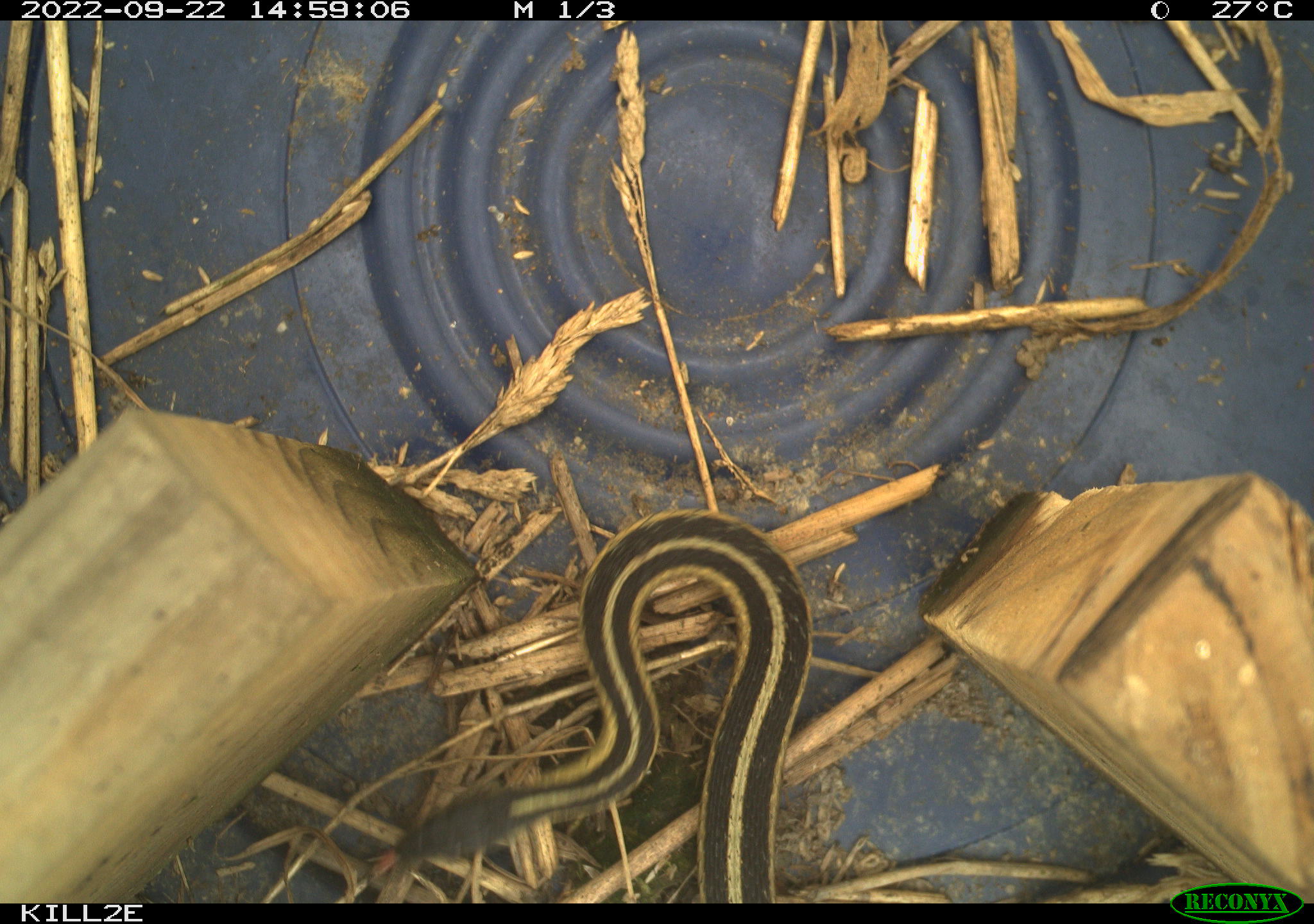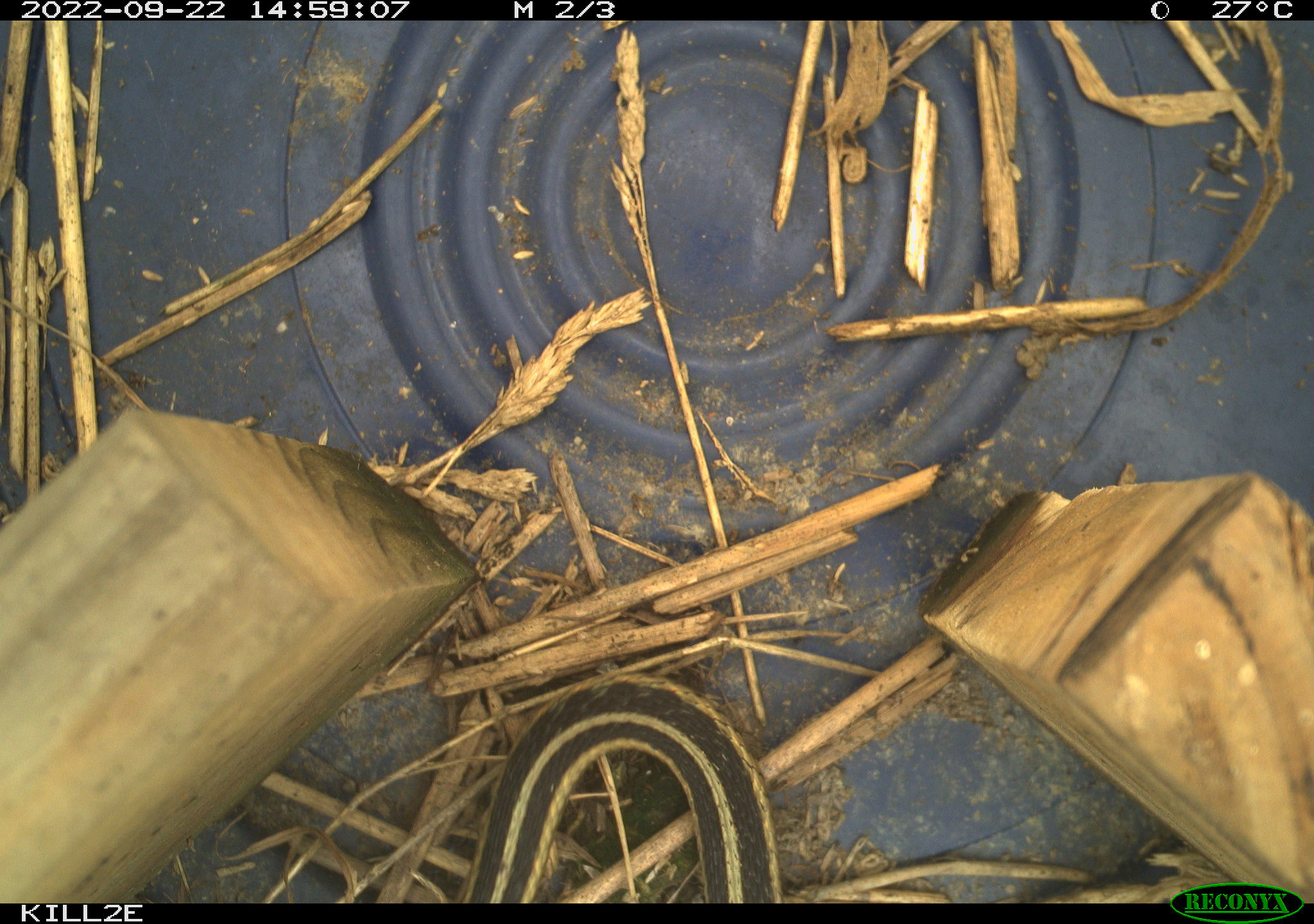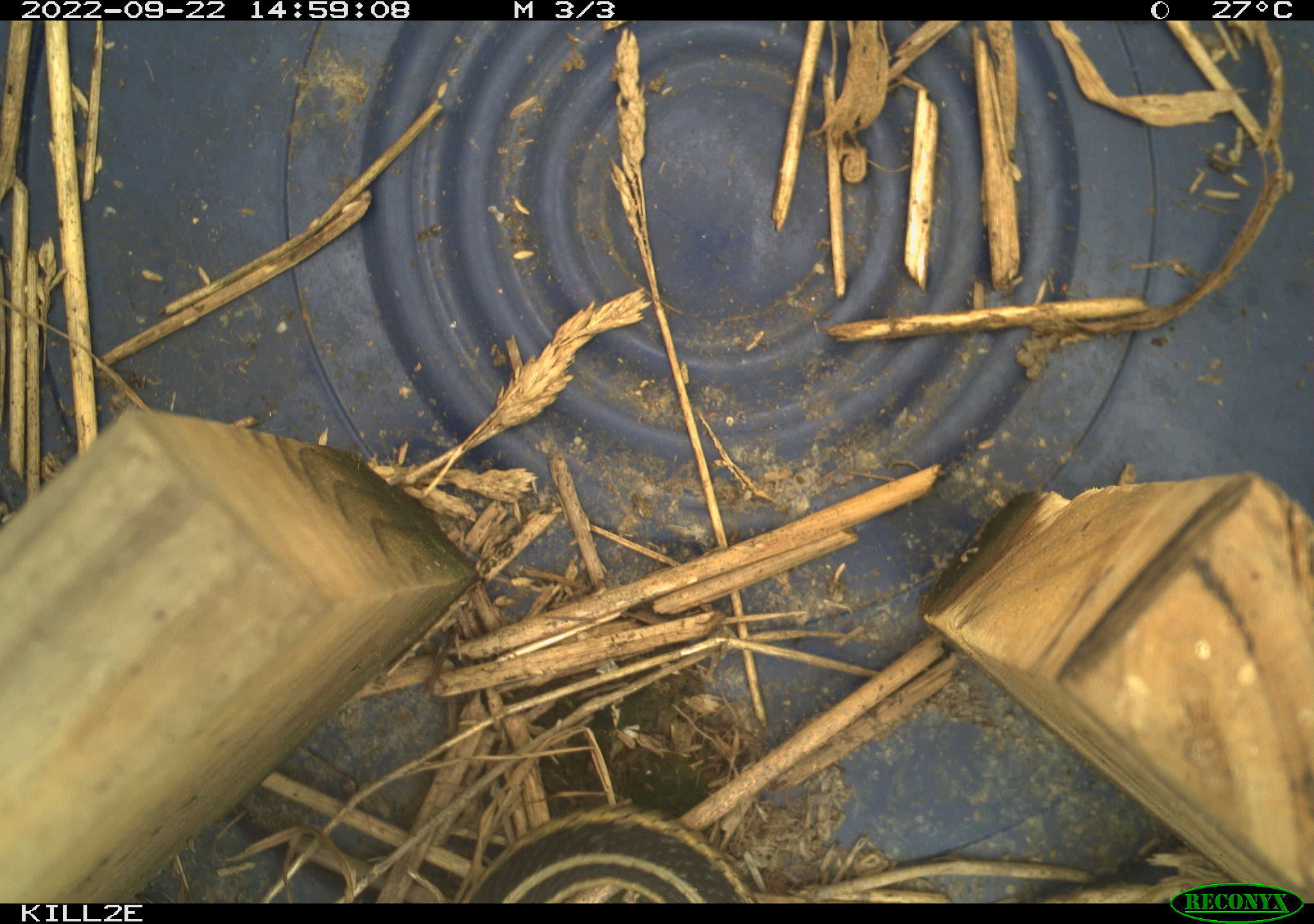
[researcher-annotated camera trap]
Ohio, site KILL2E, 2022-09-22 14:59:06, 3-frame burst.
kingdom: Animalia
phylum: Chordata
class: Reptilia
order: Squamata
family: Colubridae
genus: Thamnophis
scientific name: Thamnophis sirtalis sirtalis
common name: eastern gartersnake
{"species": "eastern gartersnake (Thamnophis sirtalis sirtalis)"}